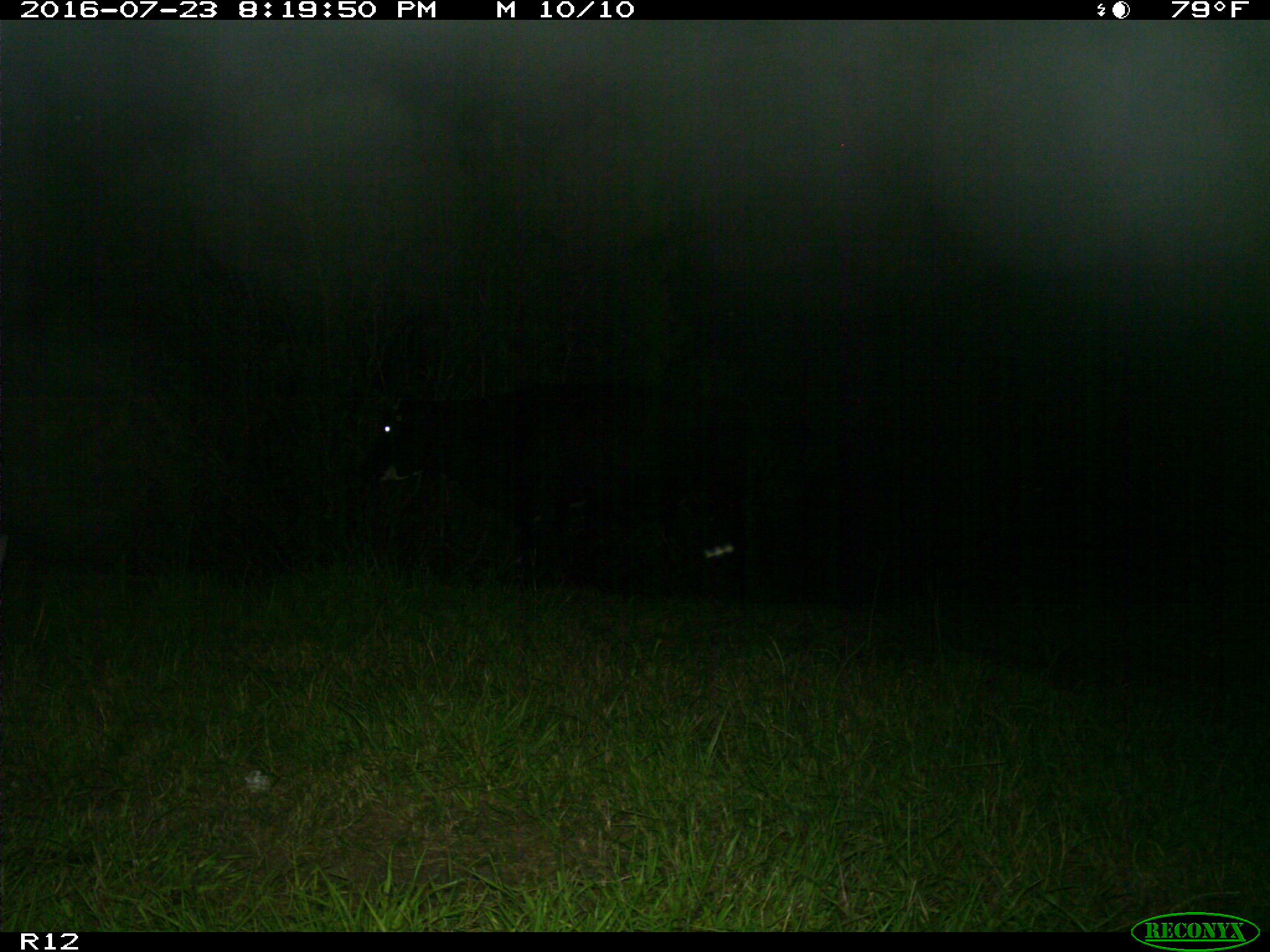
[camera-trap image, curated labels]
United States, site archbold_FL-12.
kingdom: Animalia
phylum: Chordata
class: Mammalia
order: Artiodactyla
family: Bovidae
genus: Bos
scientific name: Bos taurus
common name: domestic cow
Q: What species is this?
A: Bos taurus (domestic cow).